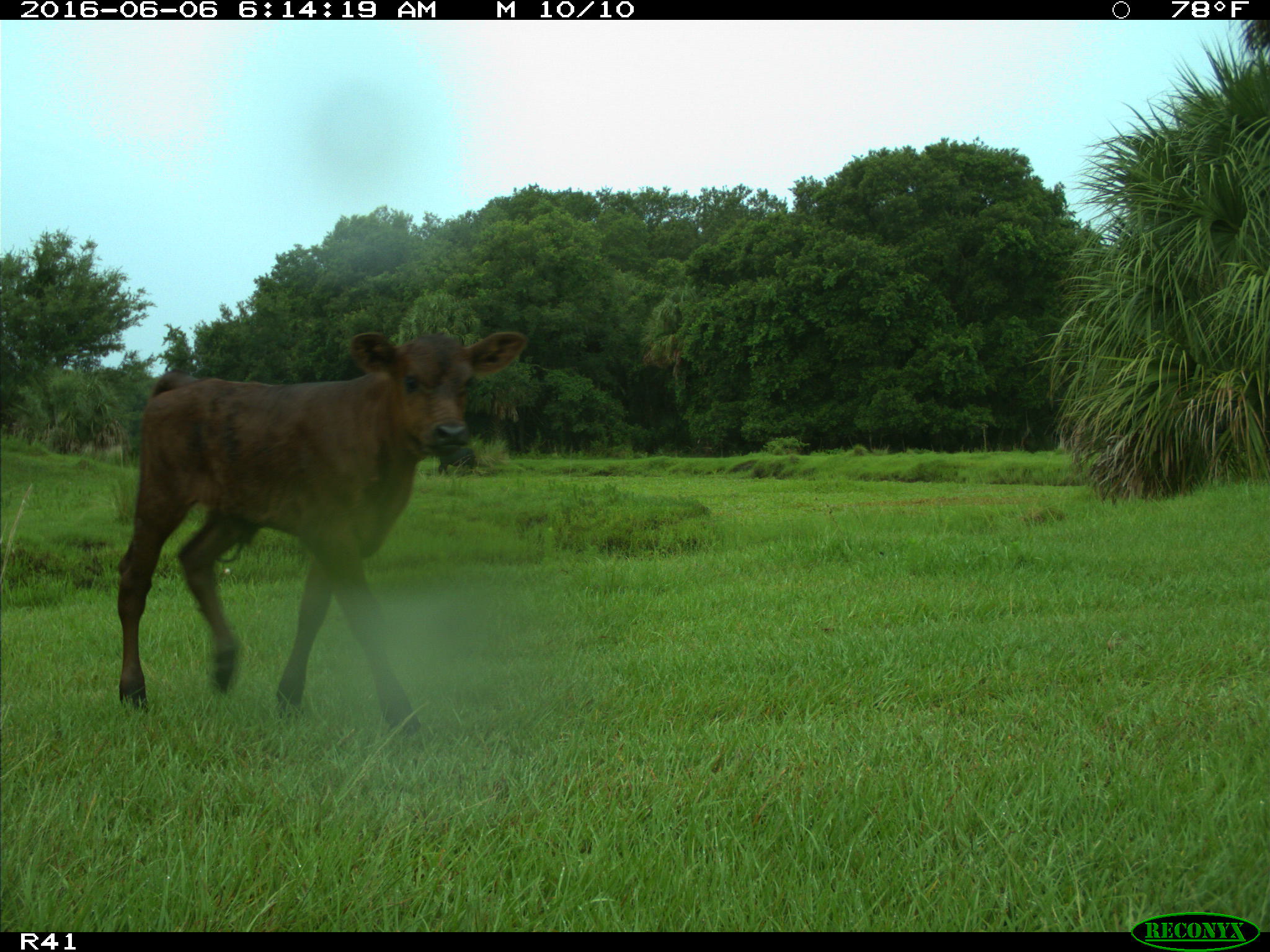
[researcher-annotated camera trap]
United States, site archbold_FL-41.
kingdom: Animalia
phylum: Chordata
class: Mammalia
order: Artiodactyla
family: Bovidae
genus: Bos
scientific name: Bos taurus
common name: domestic cow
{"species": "Bos taurus (domestic cow)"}